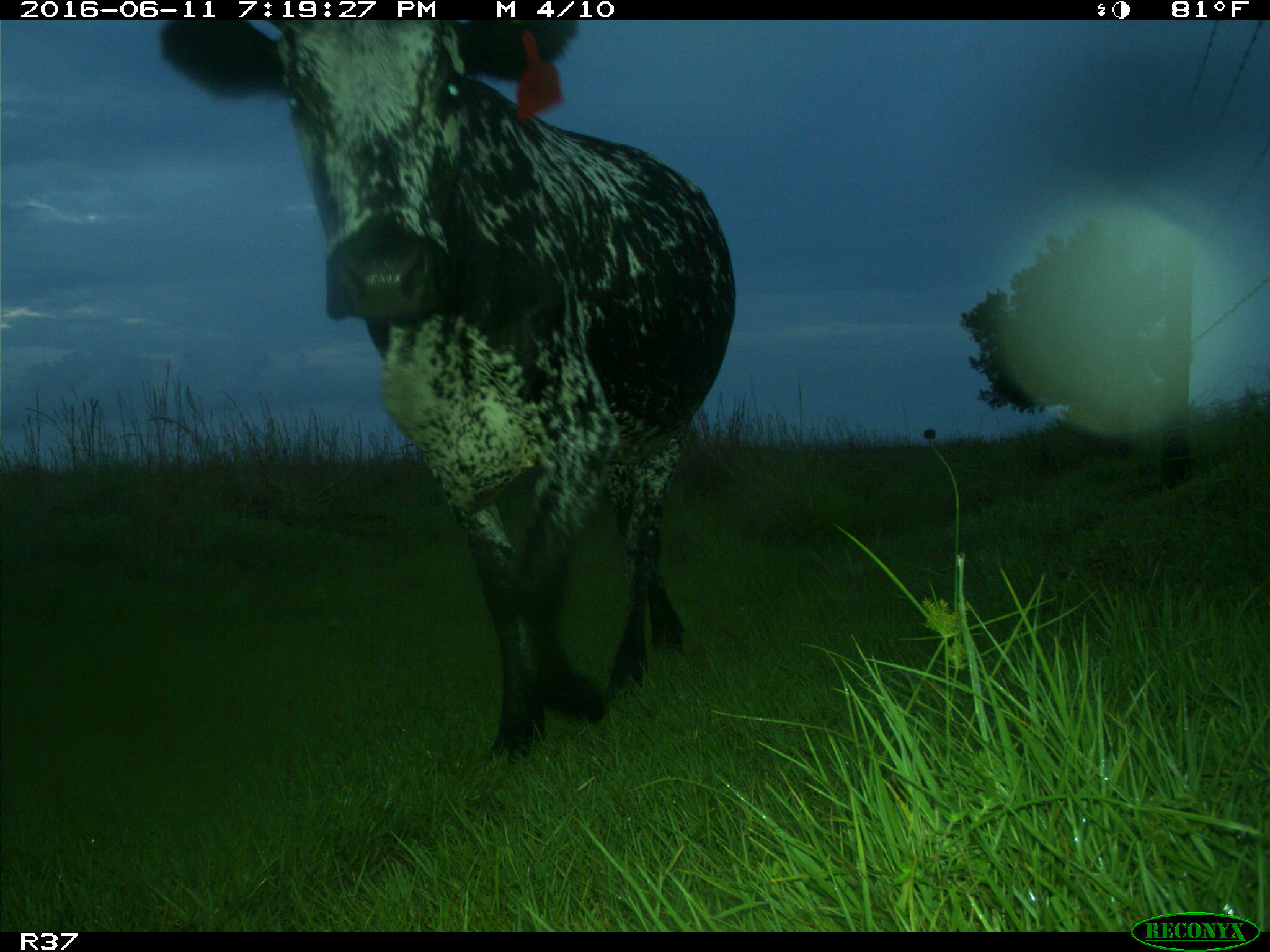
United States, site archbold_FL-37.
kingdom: Animalia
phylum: Chordata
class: Mammalia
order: Artiodactyla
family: Bovidae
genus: Bos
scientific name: Bos taurus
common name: domestic cow